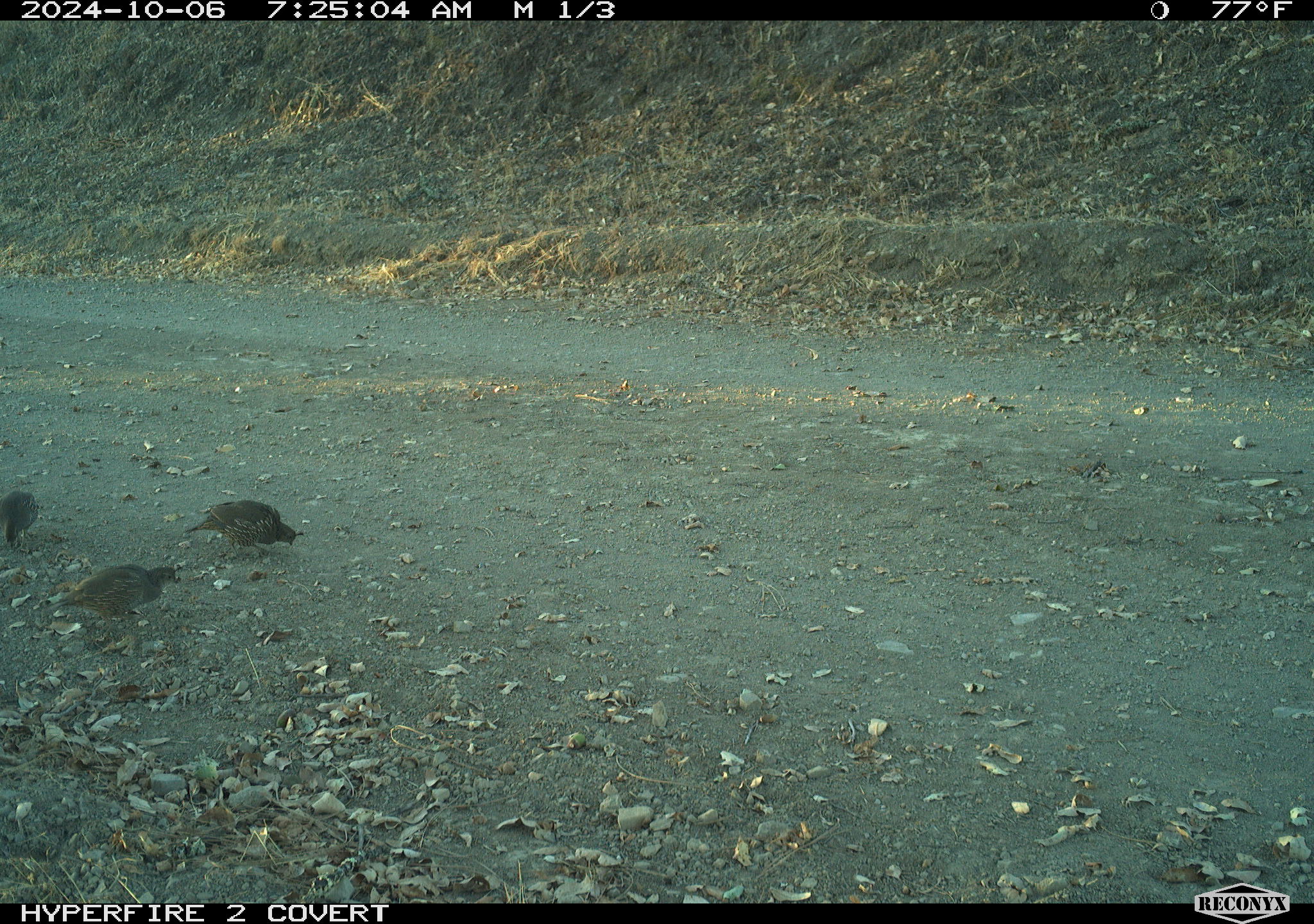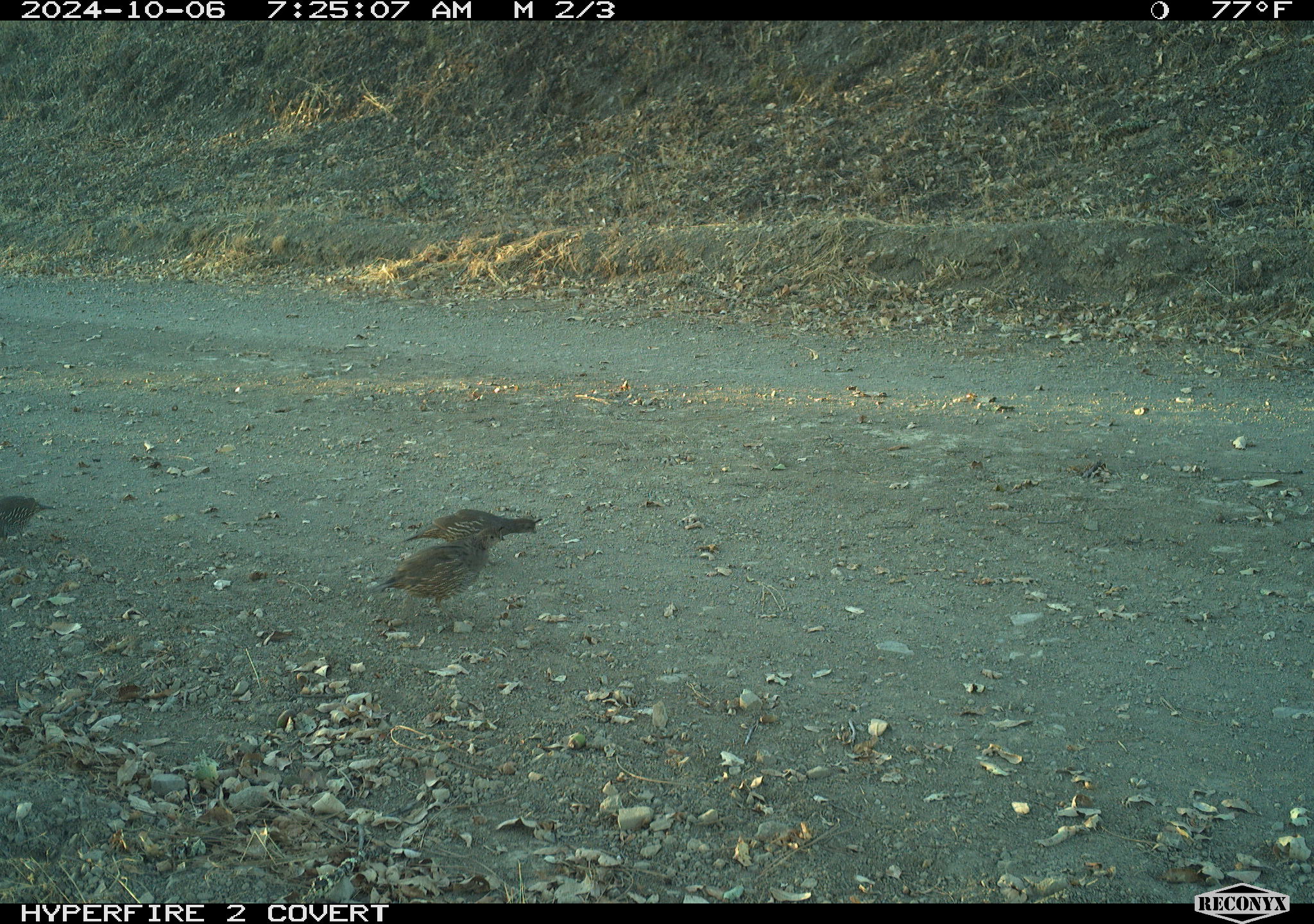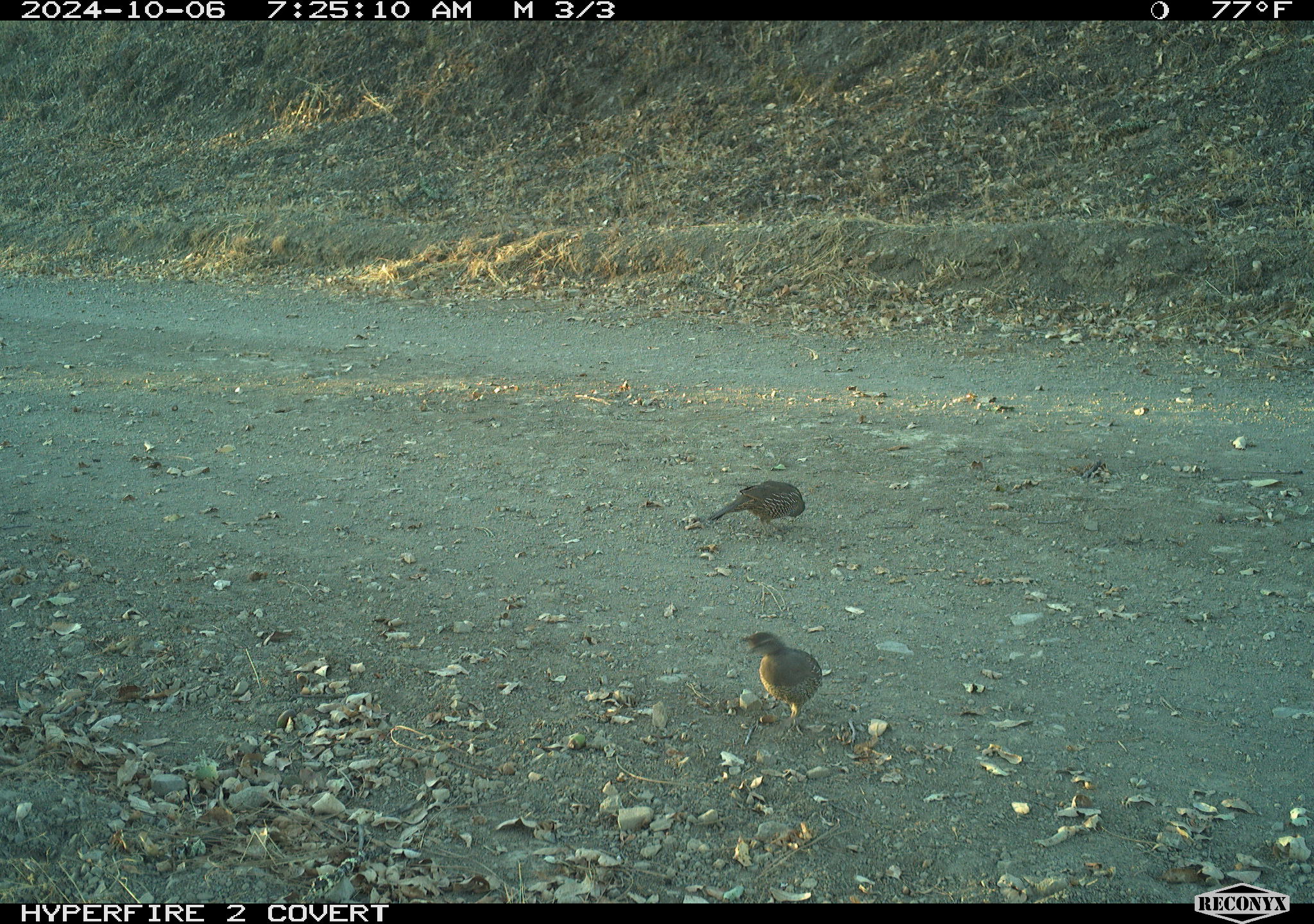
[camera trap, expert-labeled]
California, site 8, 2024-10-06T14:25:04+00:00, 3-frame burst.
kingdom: Animalia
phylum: Chordata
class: Aves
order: Galliformes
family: Odontophoridae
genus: Callipepla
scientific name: Callipepla californica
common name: california quail